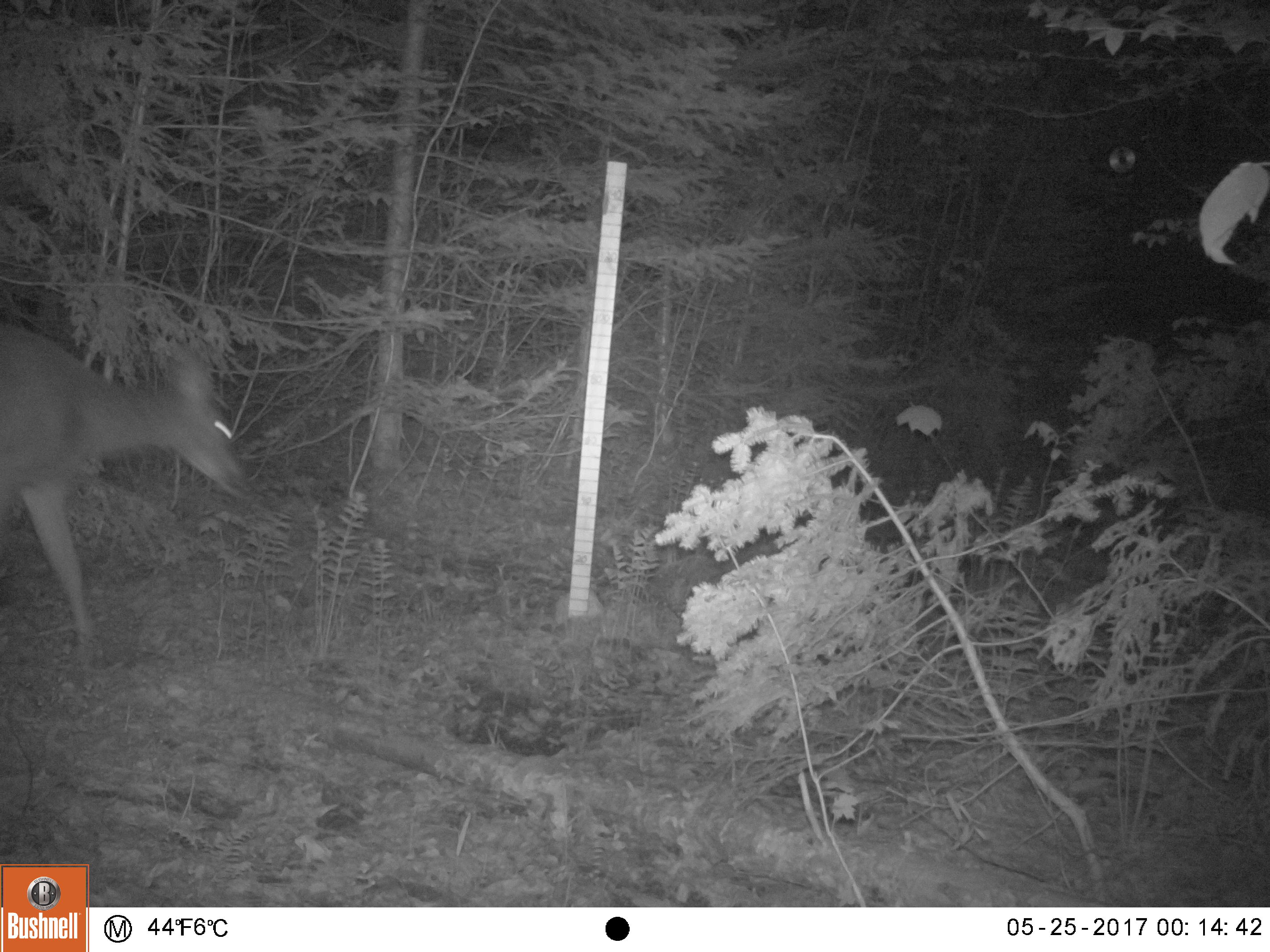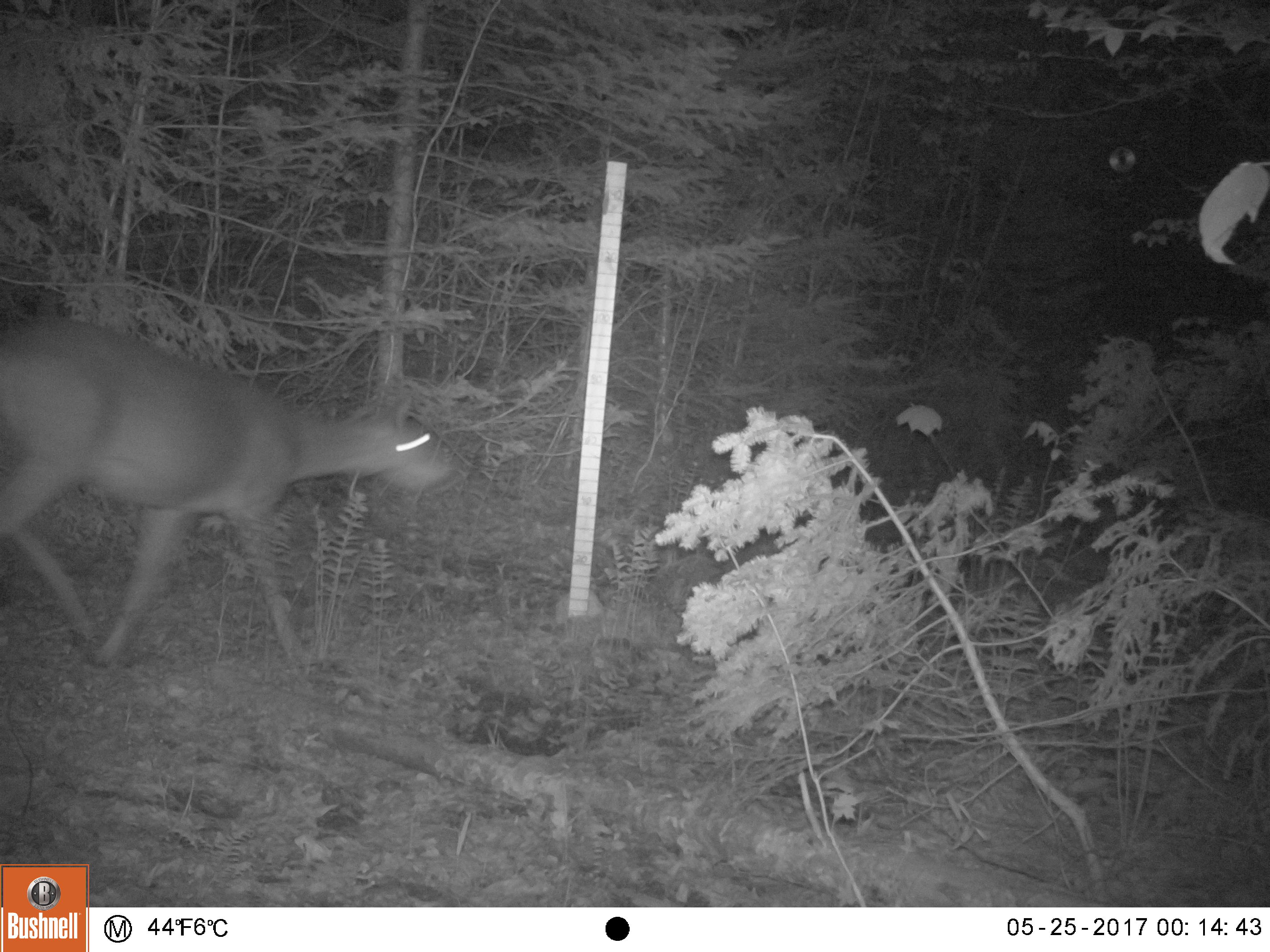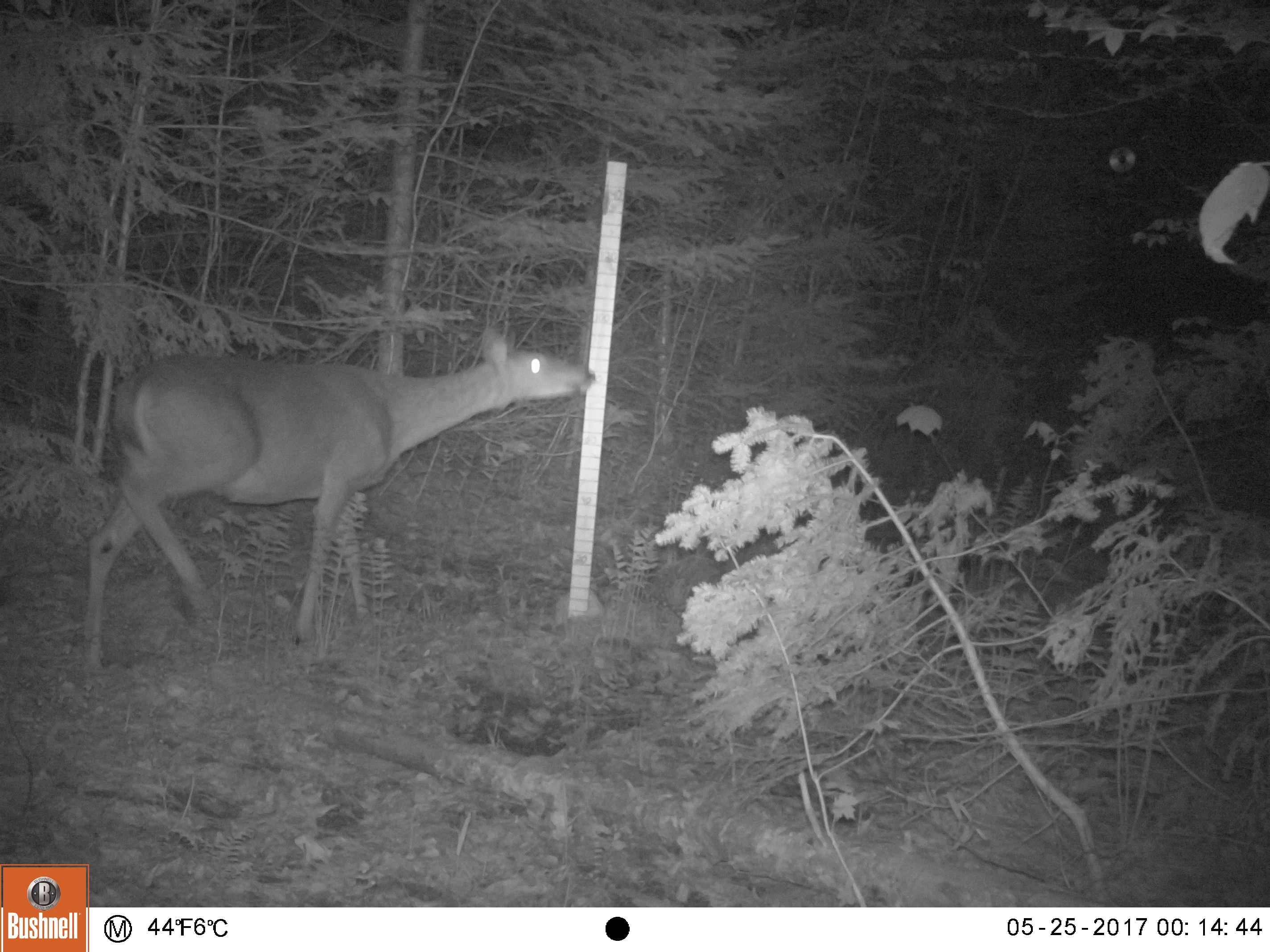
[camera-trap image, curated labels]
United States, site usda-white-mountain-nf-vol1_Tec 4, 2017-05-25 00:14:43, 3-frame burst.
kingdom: Animalia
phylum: Chordata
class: Mammalia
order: Artiodactyla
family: Cervidae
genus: Odocoileus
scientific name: Odocoileus virginianus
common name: white-tailed deer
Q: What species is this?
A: White-tailed deer (Odocoileus virginianus).